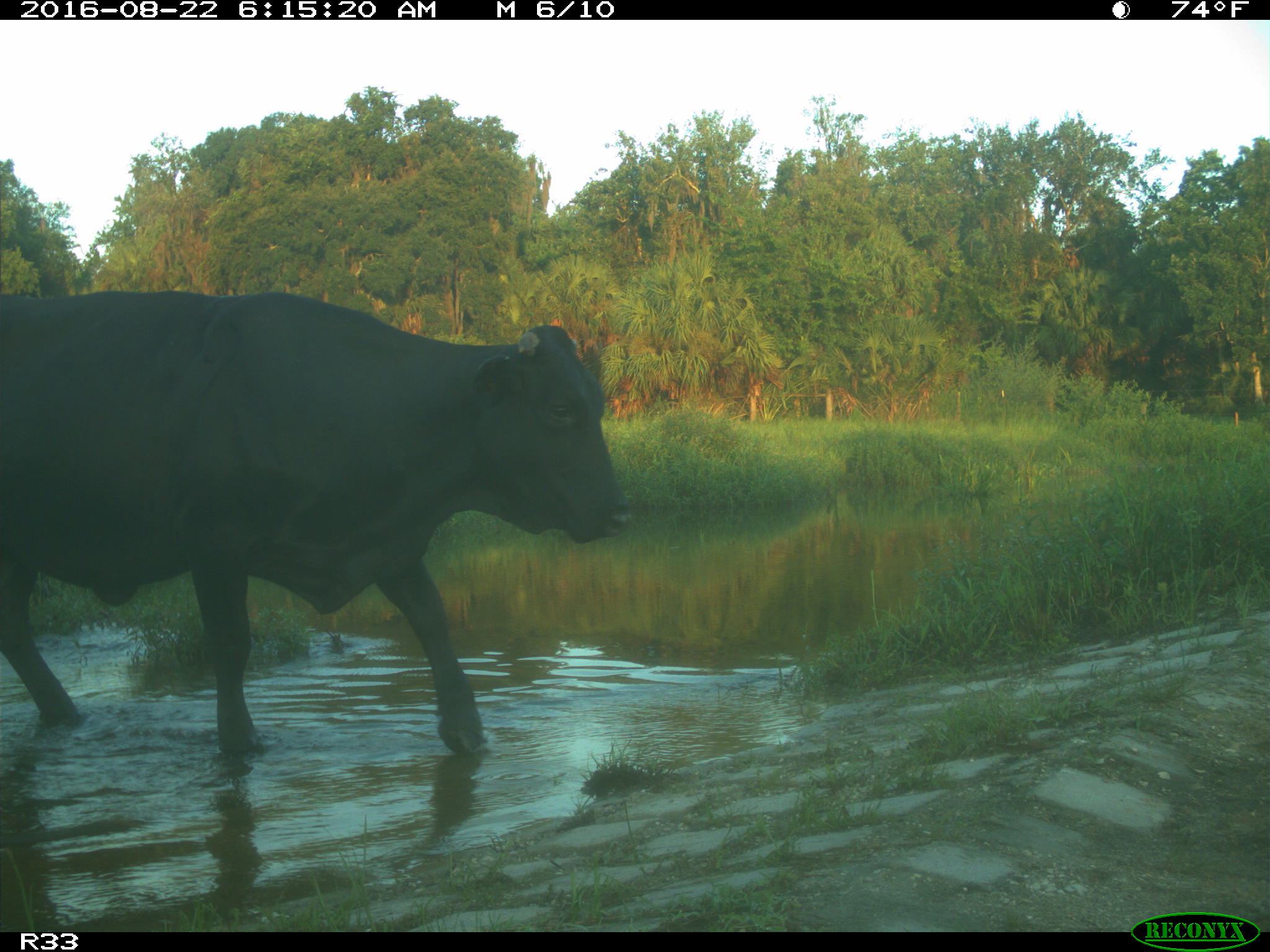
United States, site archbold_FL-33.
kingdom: Animalia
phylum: Chordata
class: Mammalia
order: Artiodactyla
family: Bovidae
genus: Bos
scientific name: Bos taurus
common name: domestic cow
Bos taurus (domestic cow).